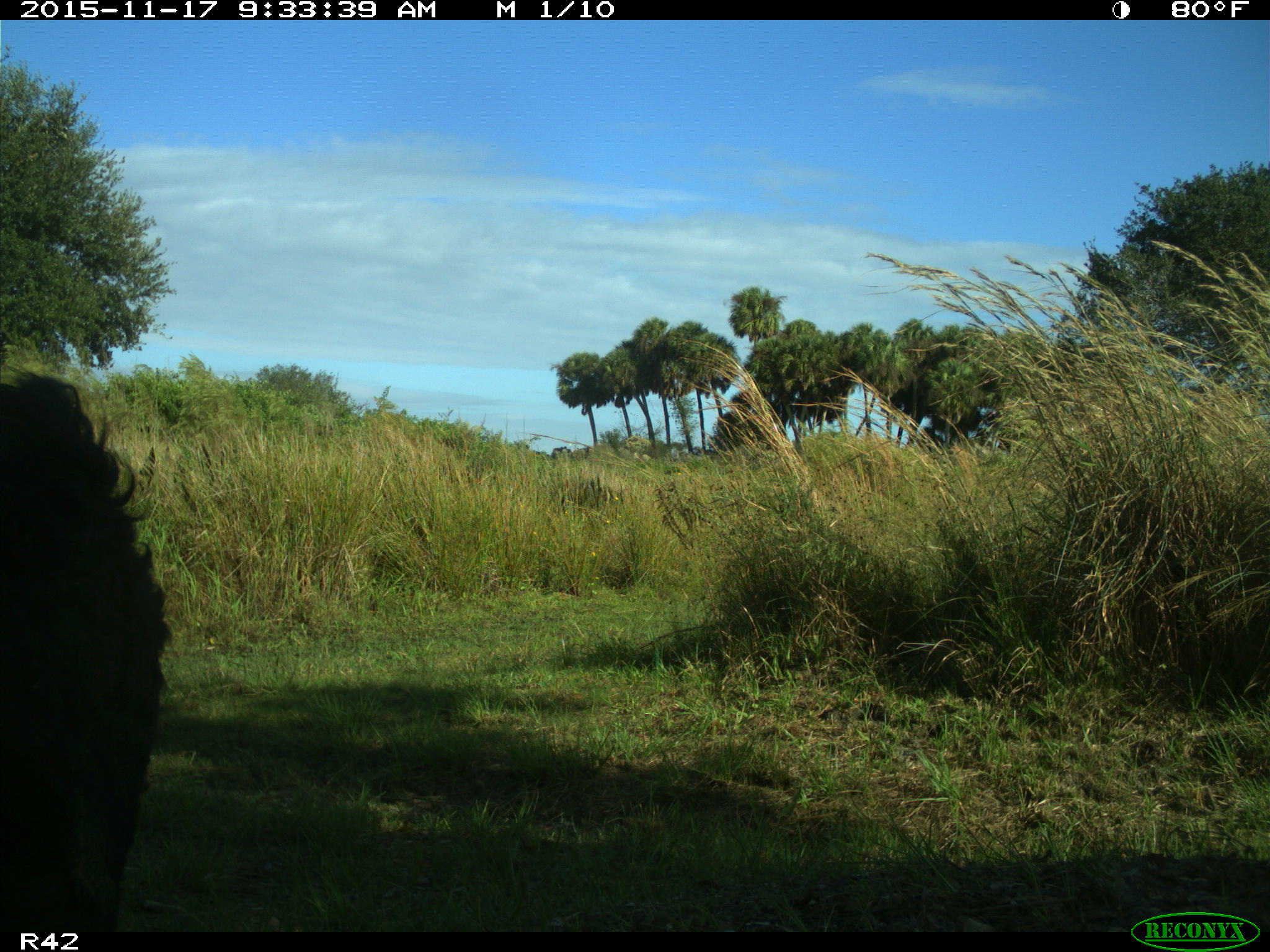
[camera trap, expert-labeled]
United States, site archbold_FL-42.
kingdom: Animalia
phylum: Chordata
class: Mammalia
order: Artiodactyla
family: Bovidae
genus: Bos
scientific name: Bos taurus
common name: domestic cow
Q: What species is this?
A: Bos taurus (domestic cow).